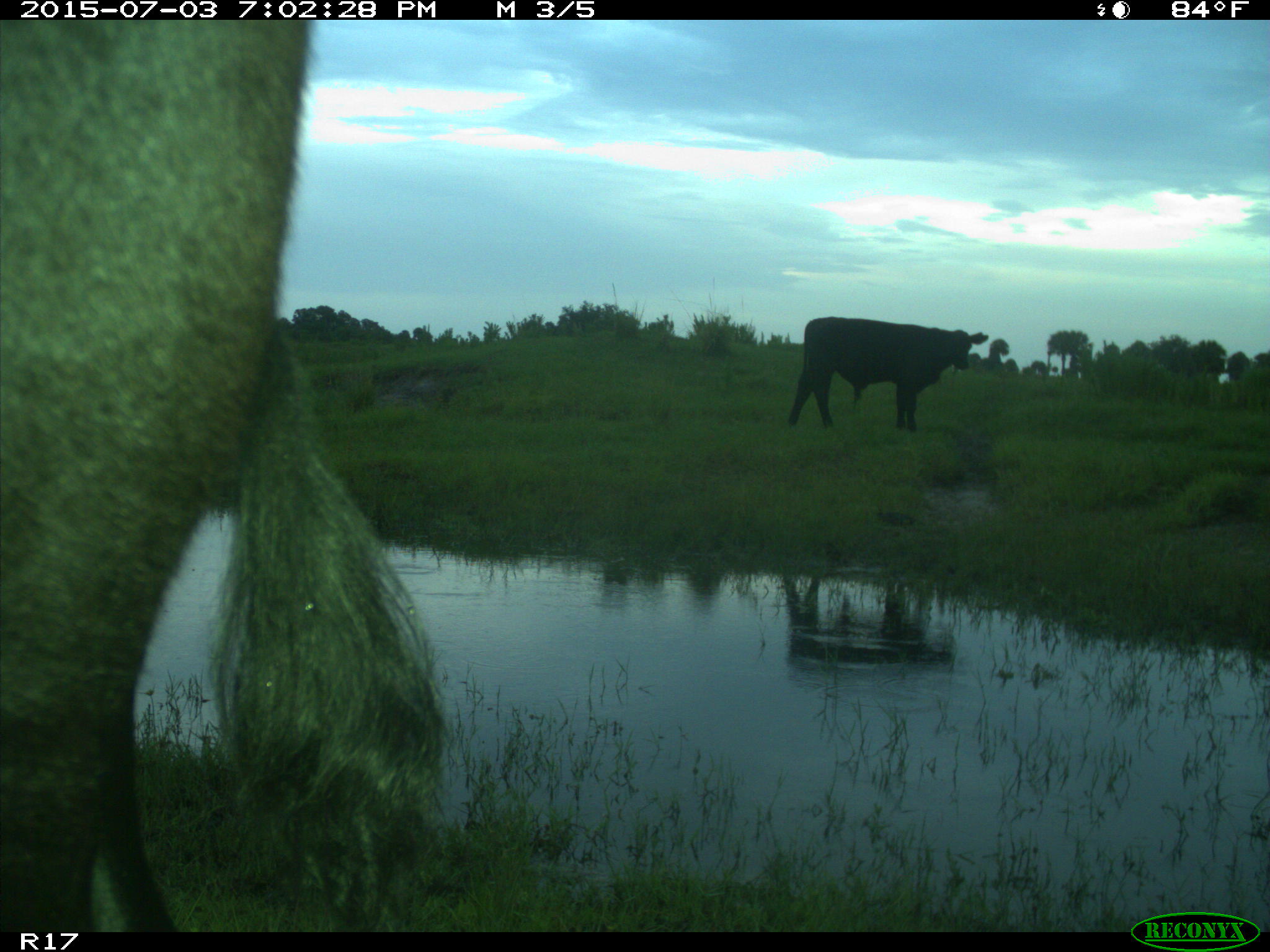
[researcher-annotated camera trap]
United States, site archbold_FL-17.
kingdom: Animalia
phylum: Chordata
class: Mammalia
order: Artiodactyla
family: Bovidae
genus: Bos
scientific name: Bos taurus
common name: domestic cow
Bos taurus (domestic cow).